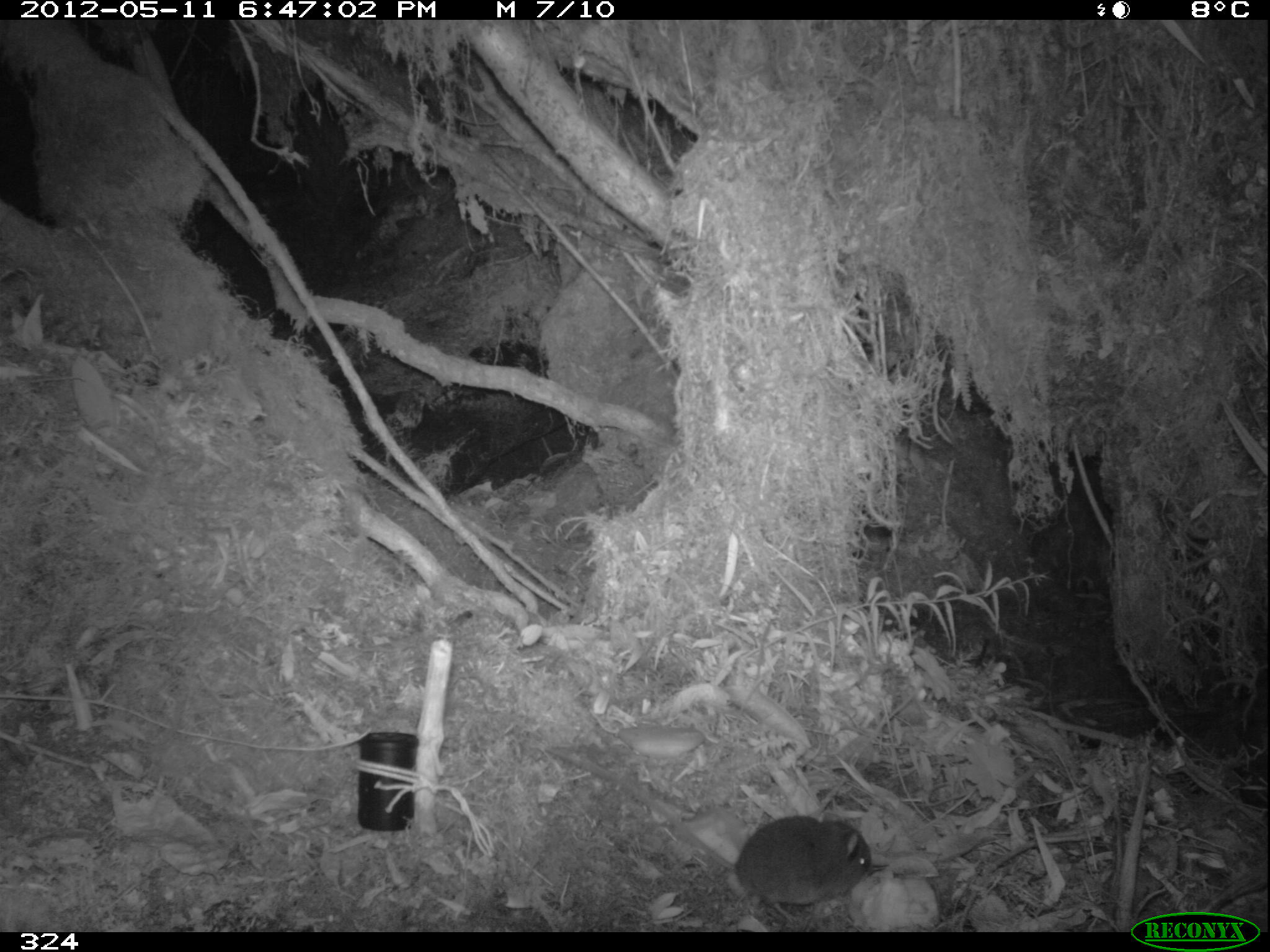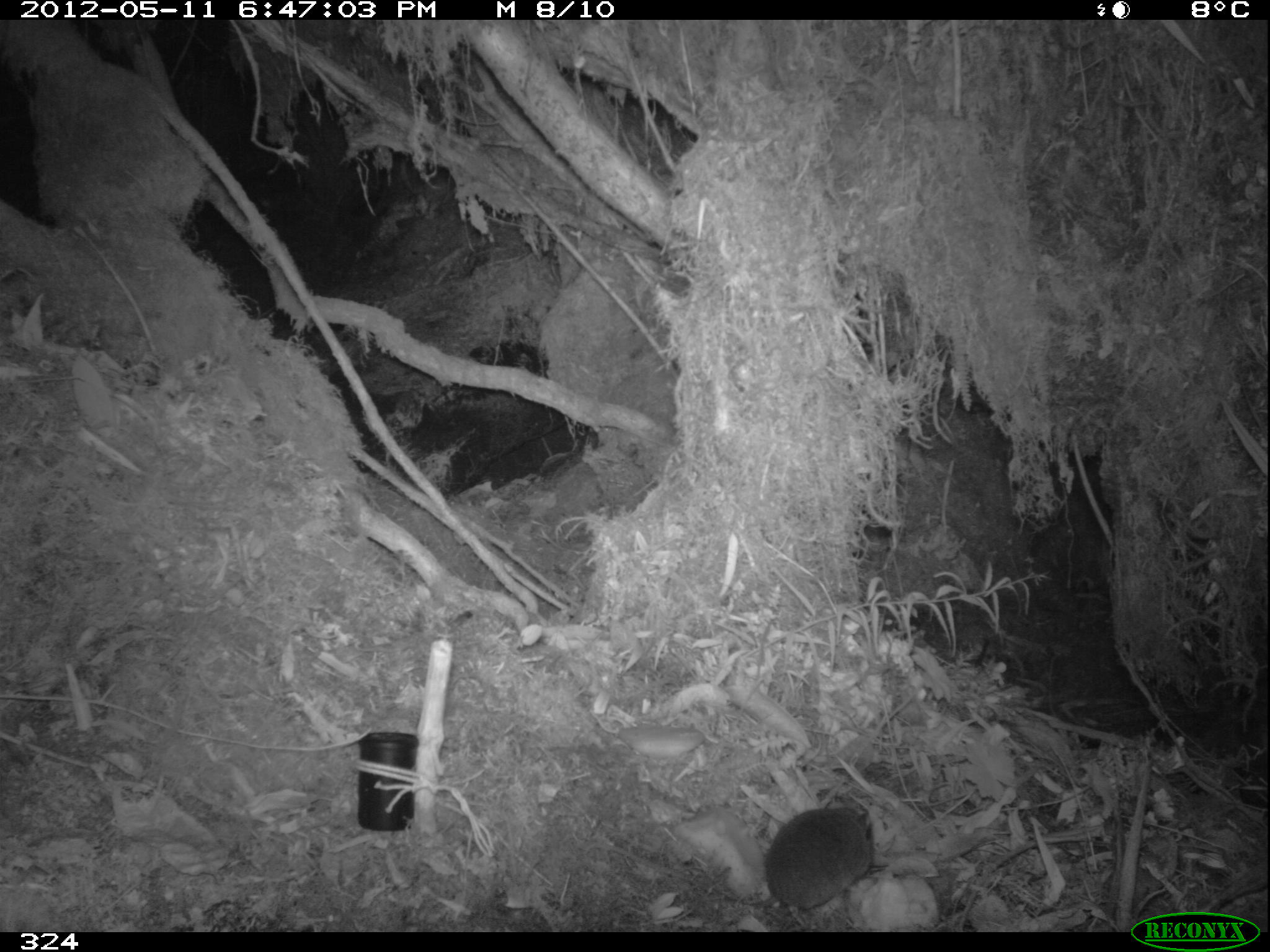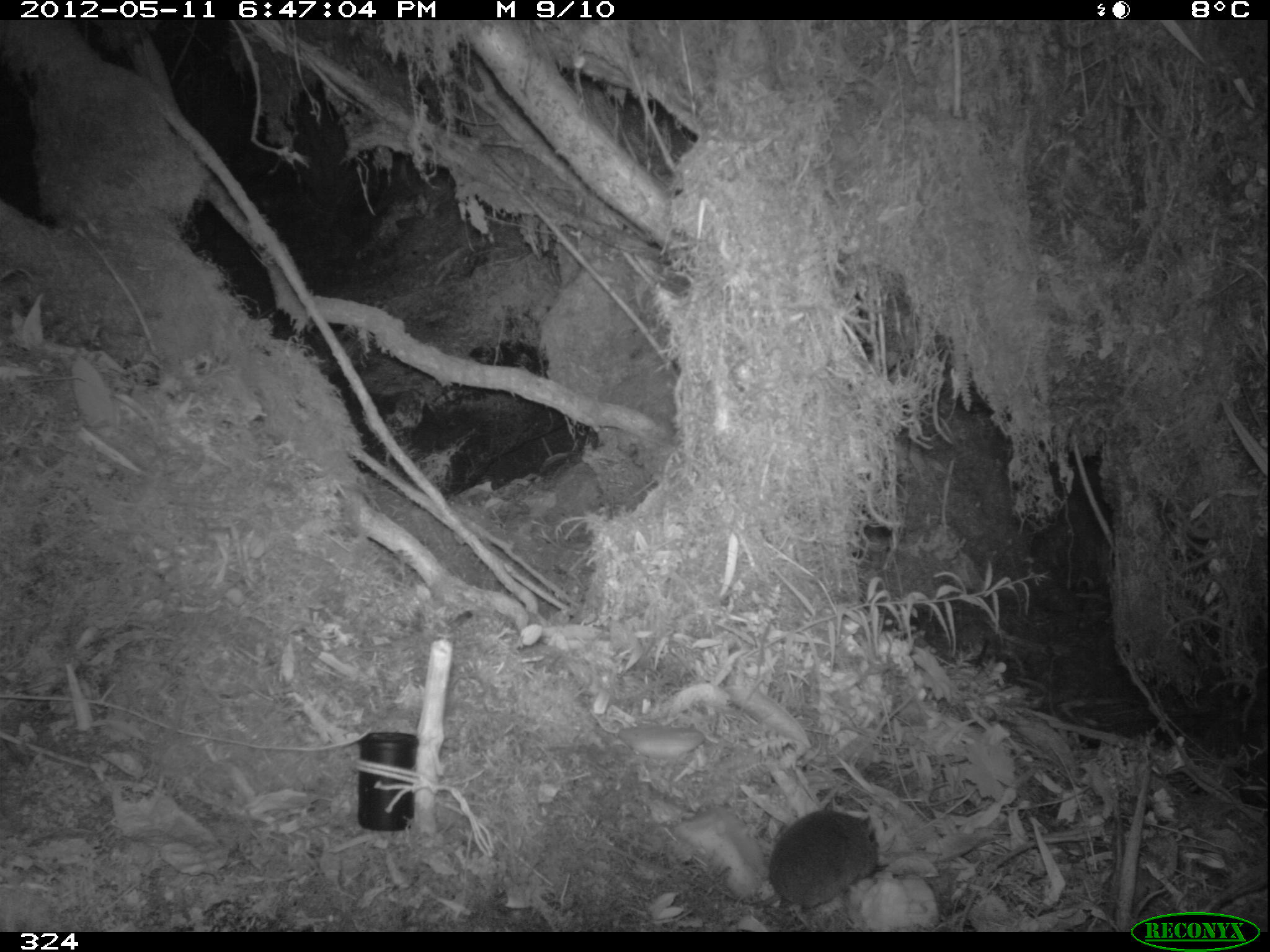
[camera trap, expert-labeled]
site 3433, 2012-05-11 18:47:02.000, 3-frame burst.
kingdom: Animalia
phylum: Chordata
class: Mammalia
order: Rodentia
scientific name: Rodentia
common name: rodents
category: unknown rodent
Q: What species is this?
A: Unknown rodent (rodents) (Rodentia).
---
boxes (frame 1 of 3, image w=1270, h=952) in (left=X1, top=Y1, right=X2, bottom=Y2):
unknown rodent: (left=539, top=731, right=891, bottom=928)